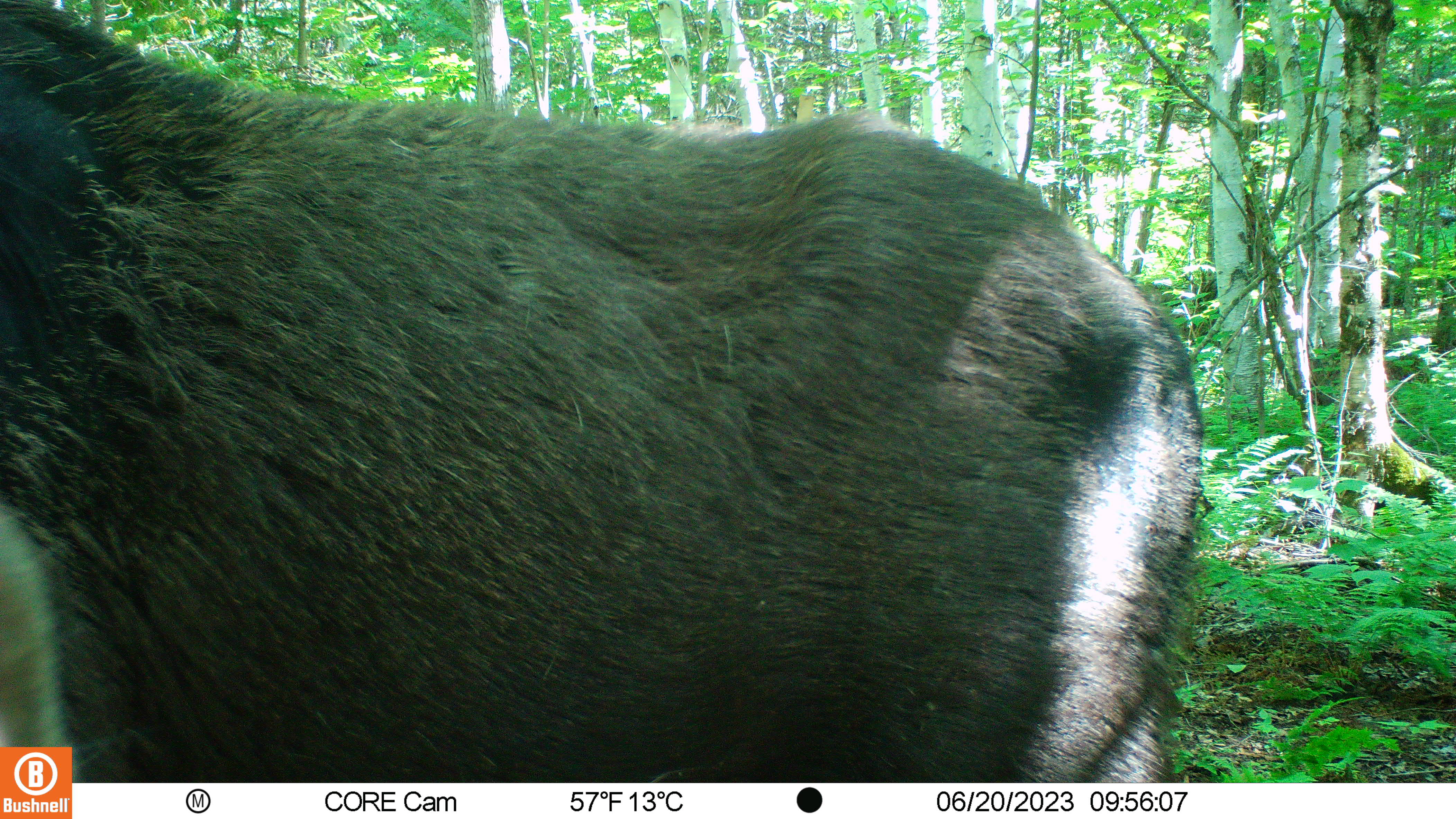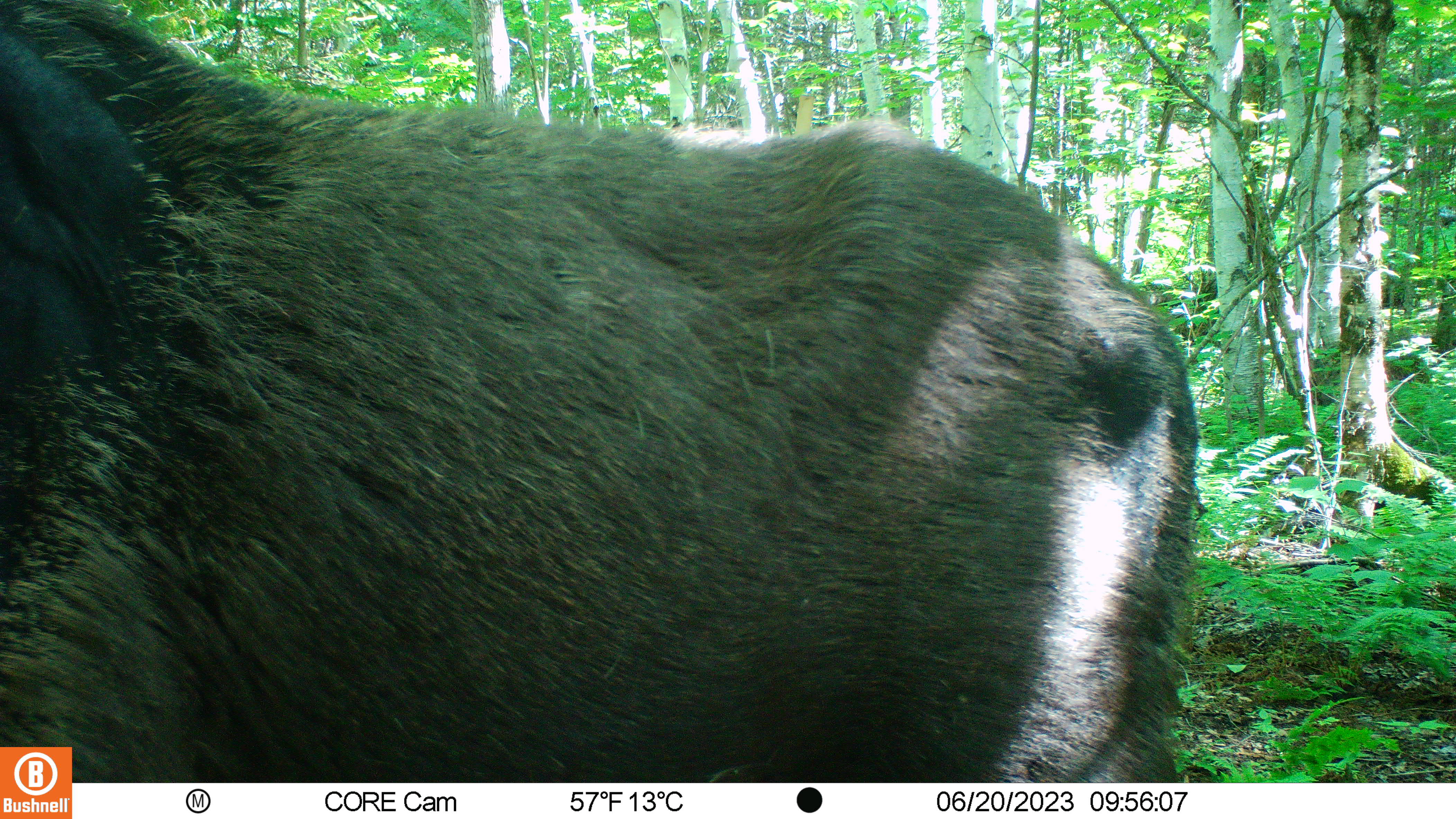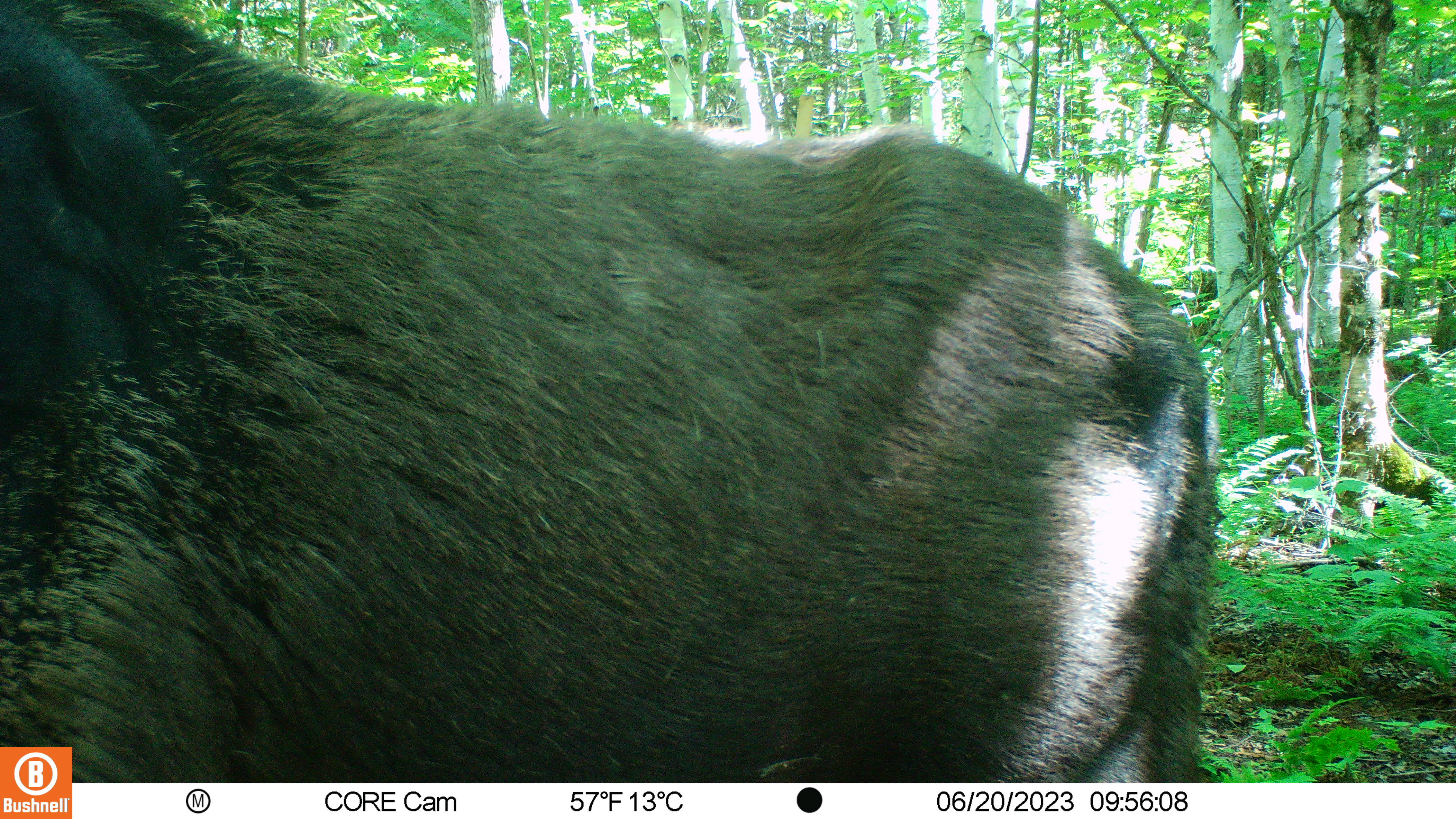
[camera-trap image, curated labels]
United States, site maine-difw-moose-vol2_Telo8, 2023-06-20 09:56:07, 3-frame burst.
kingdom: Animalia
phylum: Chordata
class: Mammalia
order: Artiodactyla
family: Cervidae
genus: Alces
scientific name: Alces alces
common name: moose